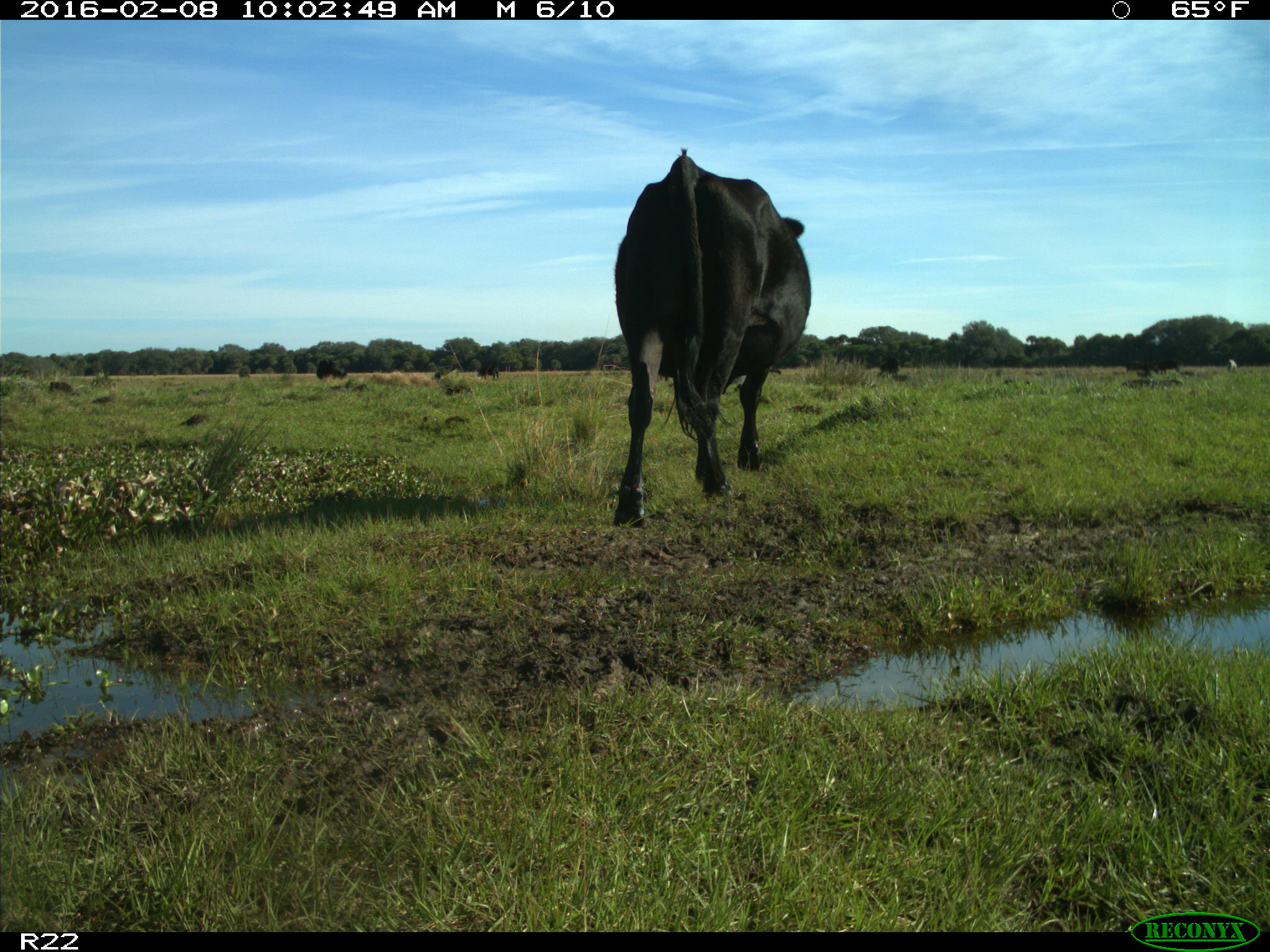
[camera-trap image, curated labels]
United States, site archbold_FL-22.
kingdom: Animalia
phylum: Chordata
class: Mammalia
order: Artiodactyla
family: Bovidae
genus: Bos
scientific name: Bos taurus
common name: domestic cow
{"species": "Bos taurus (domestic cow)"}